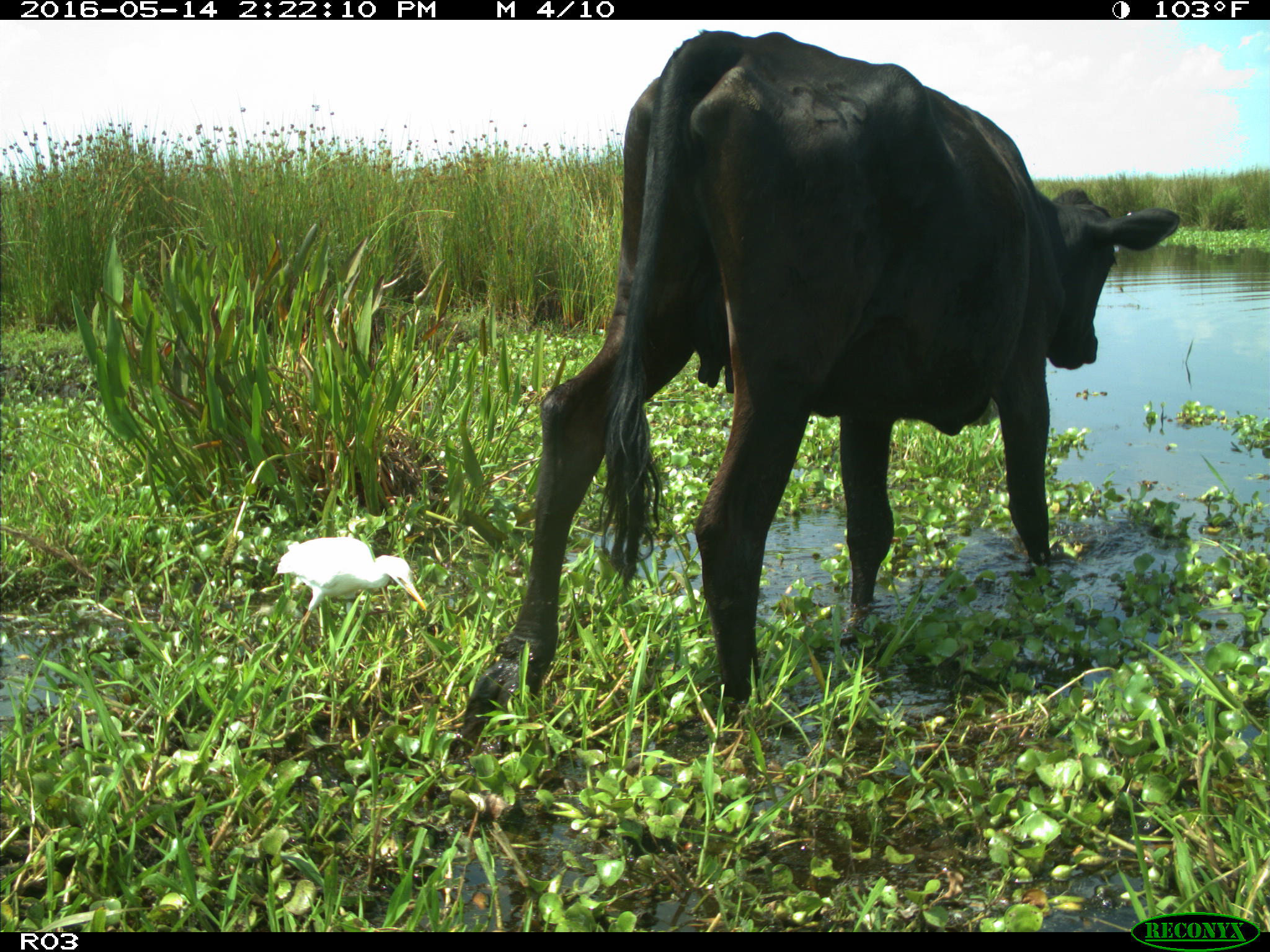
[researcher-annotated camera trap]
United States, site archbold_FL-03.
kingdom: Animalia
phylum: Chordata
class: Mammalia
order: Artiodactyla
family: Bovidae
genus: Bos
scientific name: Bos taurus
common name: domestic cow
Bos taurus (domestic cow).